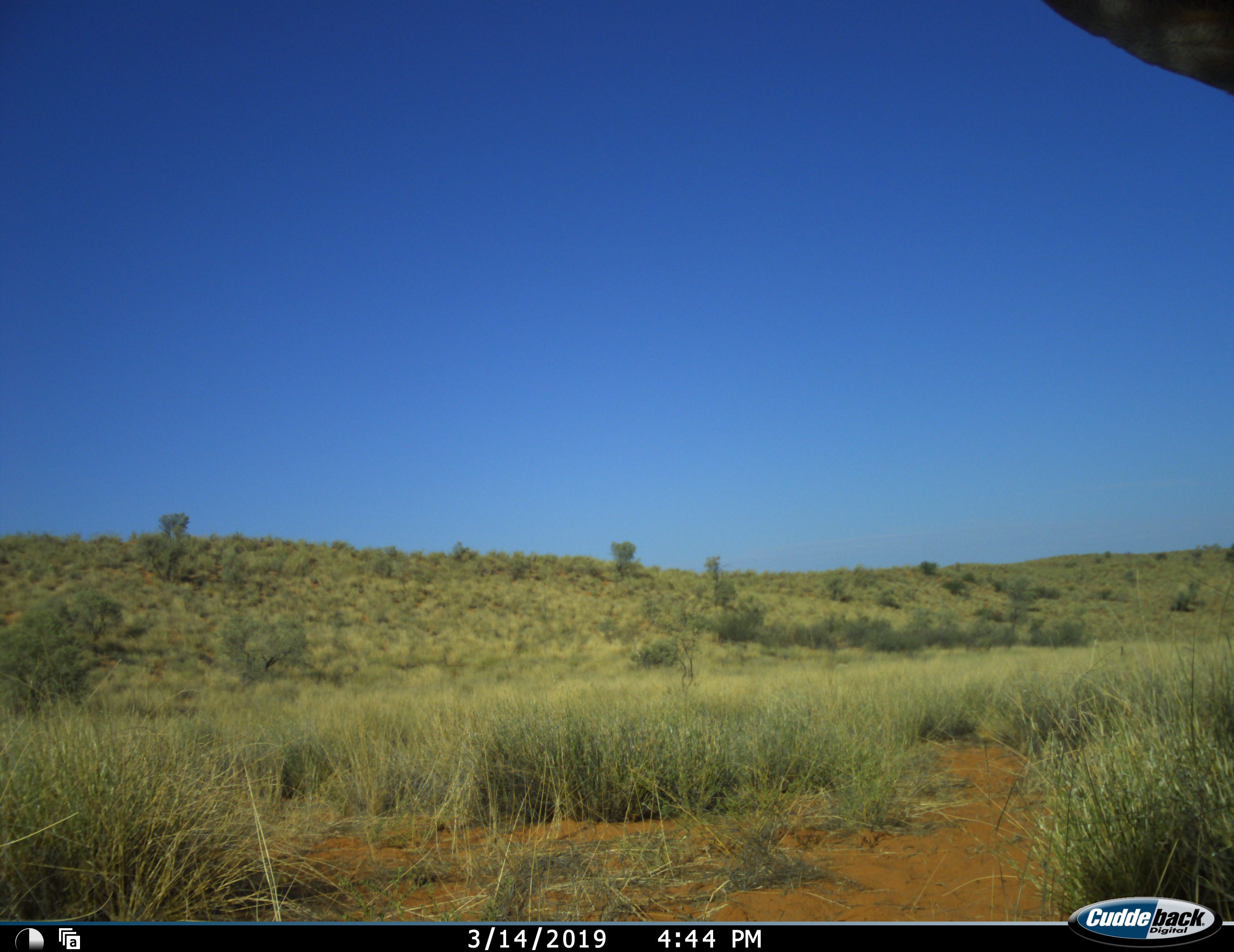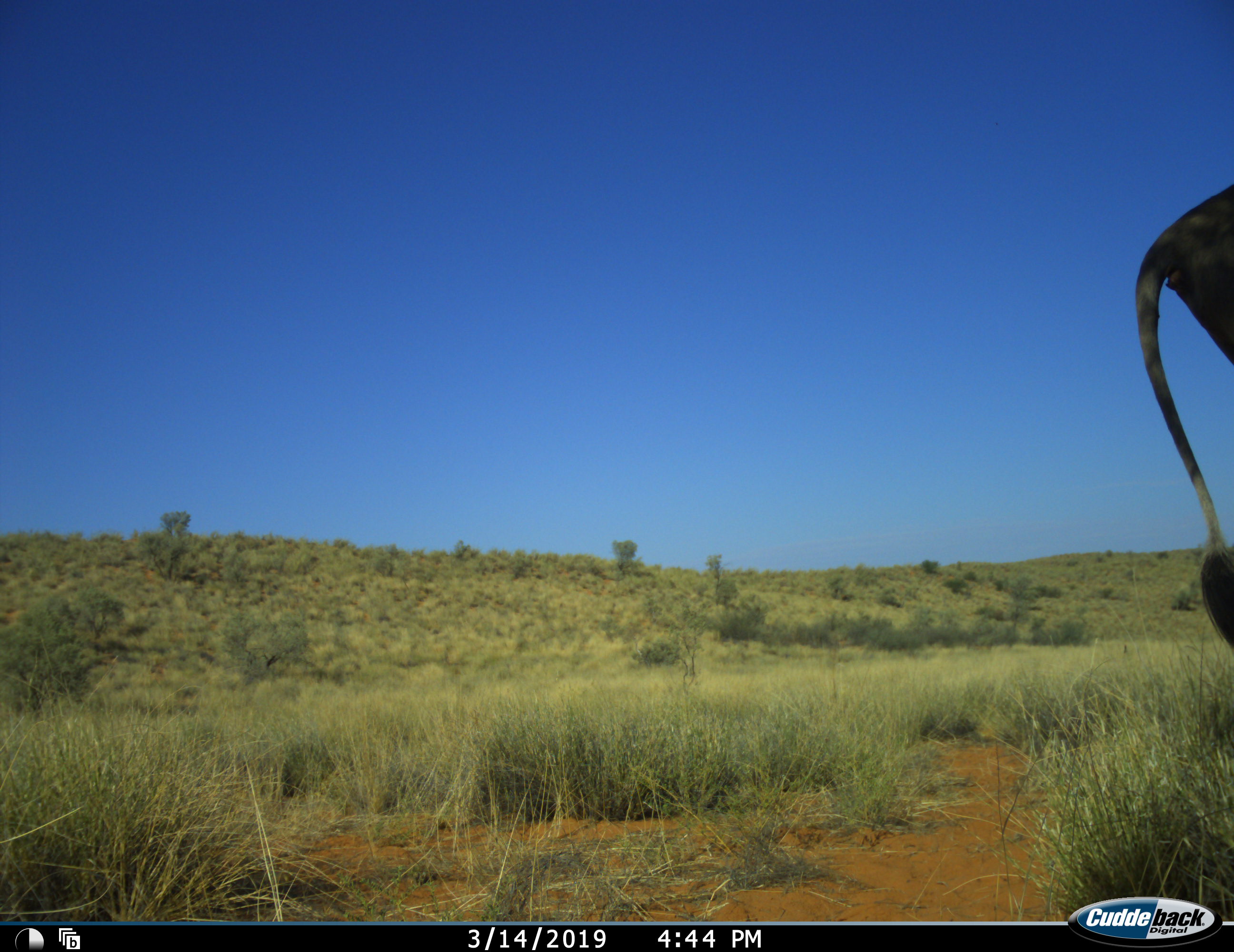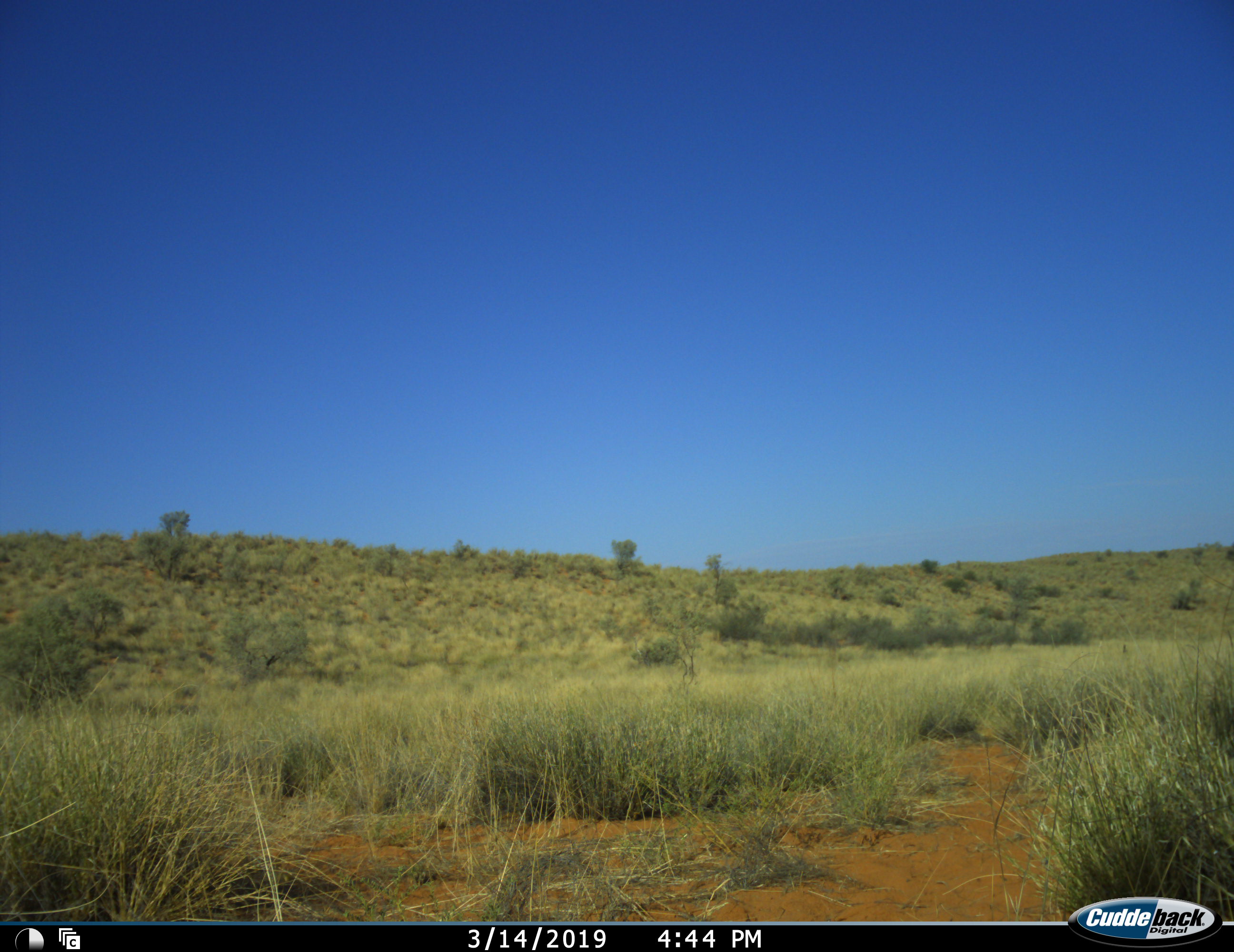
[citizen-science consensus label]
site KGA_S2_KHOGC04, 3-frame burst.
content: unidentified animal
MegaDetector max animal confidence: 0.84